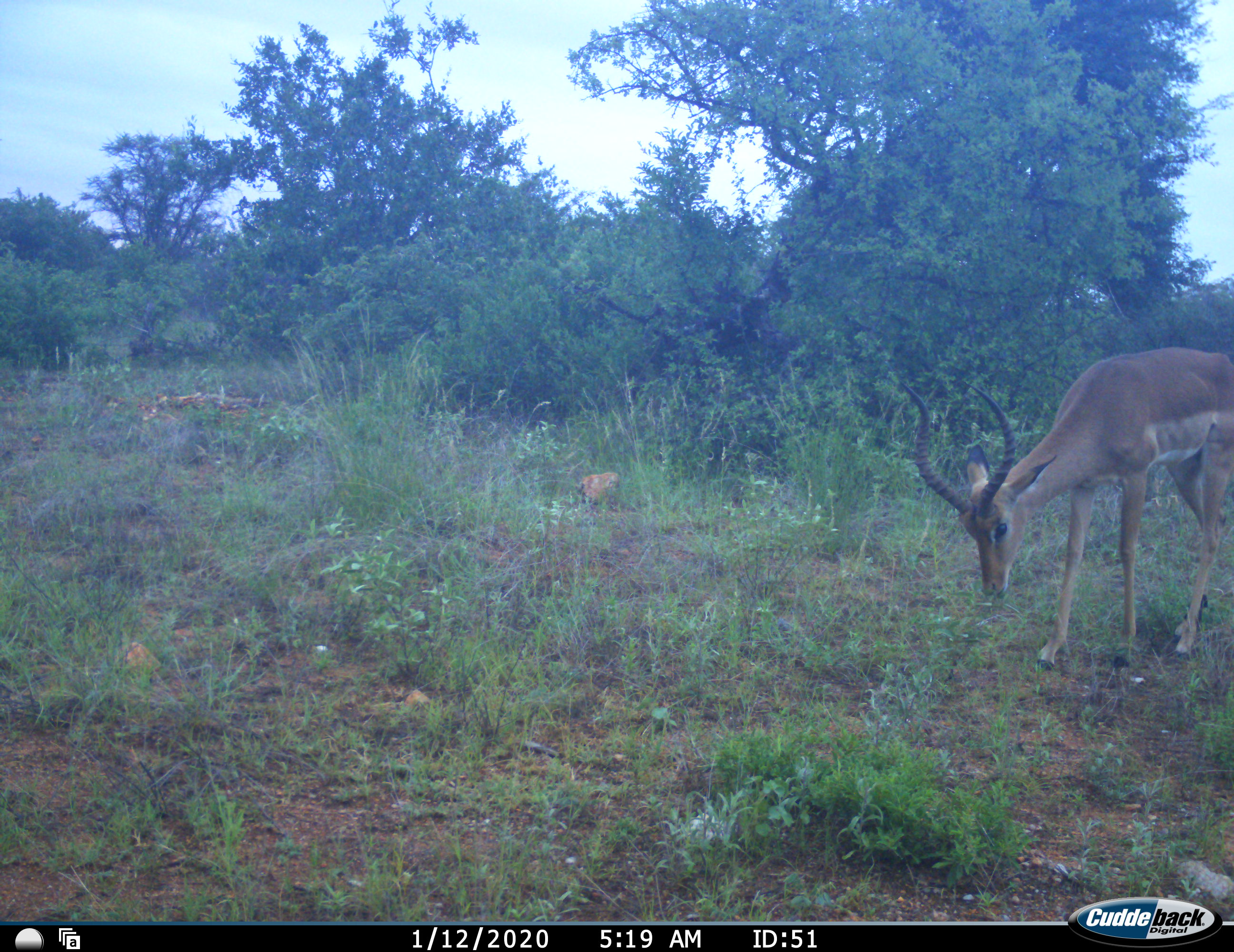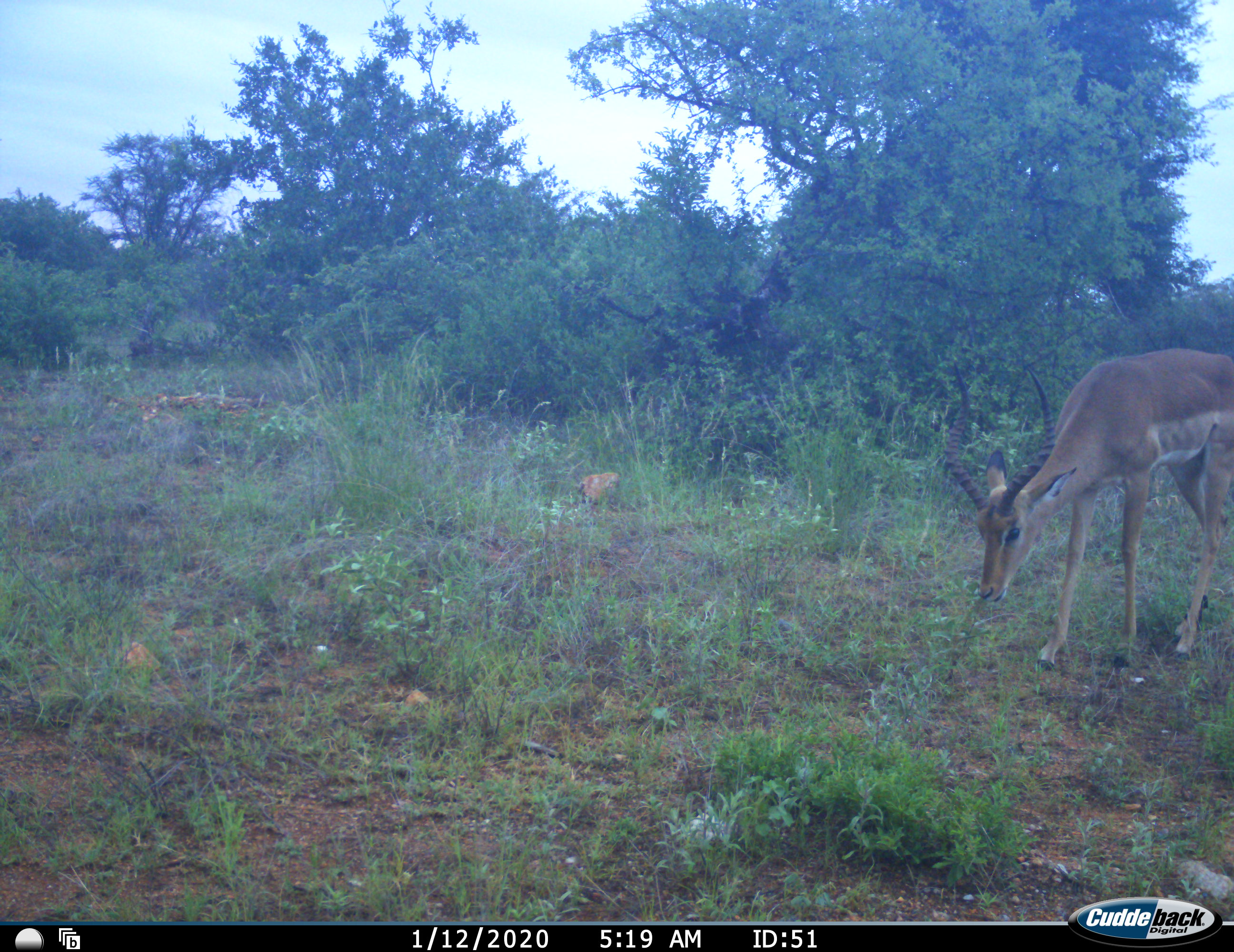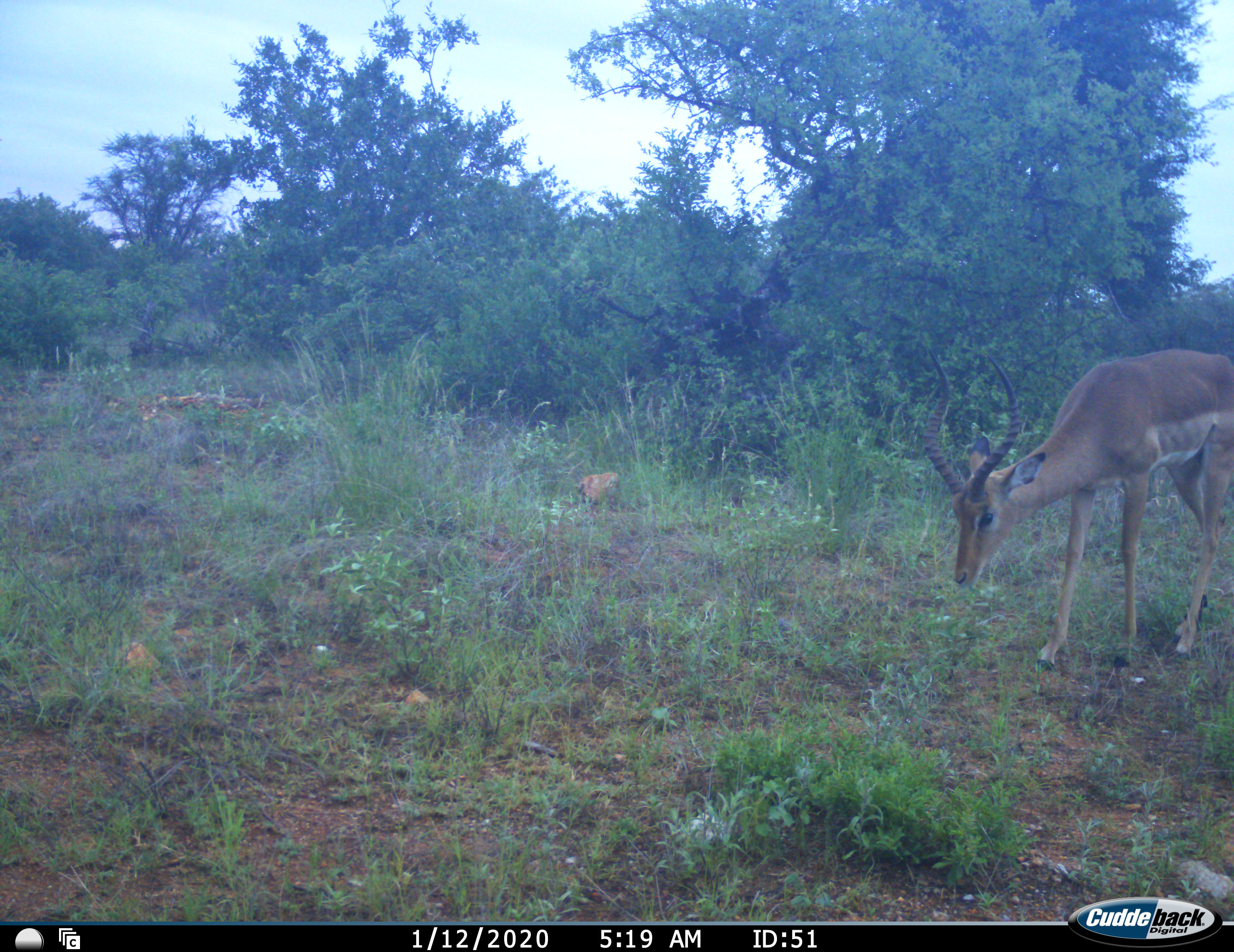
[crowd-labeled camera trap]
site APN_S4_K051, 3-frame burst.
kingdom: Animalia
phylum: Chordata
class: Mammalia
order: Artiodactyla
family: Bovidae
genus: Aepyceros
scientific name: Aepyceros melampus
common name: impala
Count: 1.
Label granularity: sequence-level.